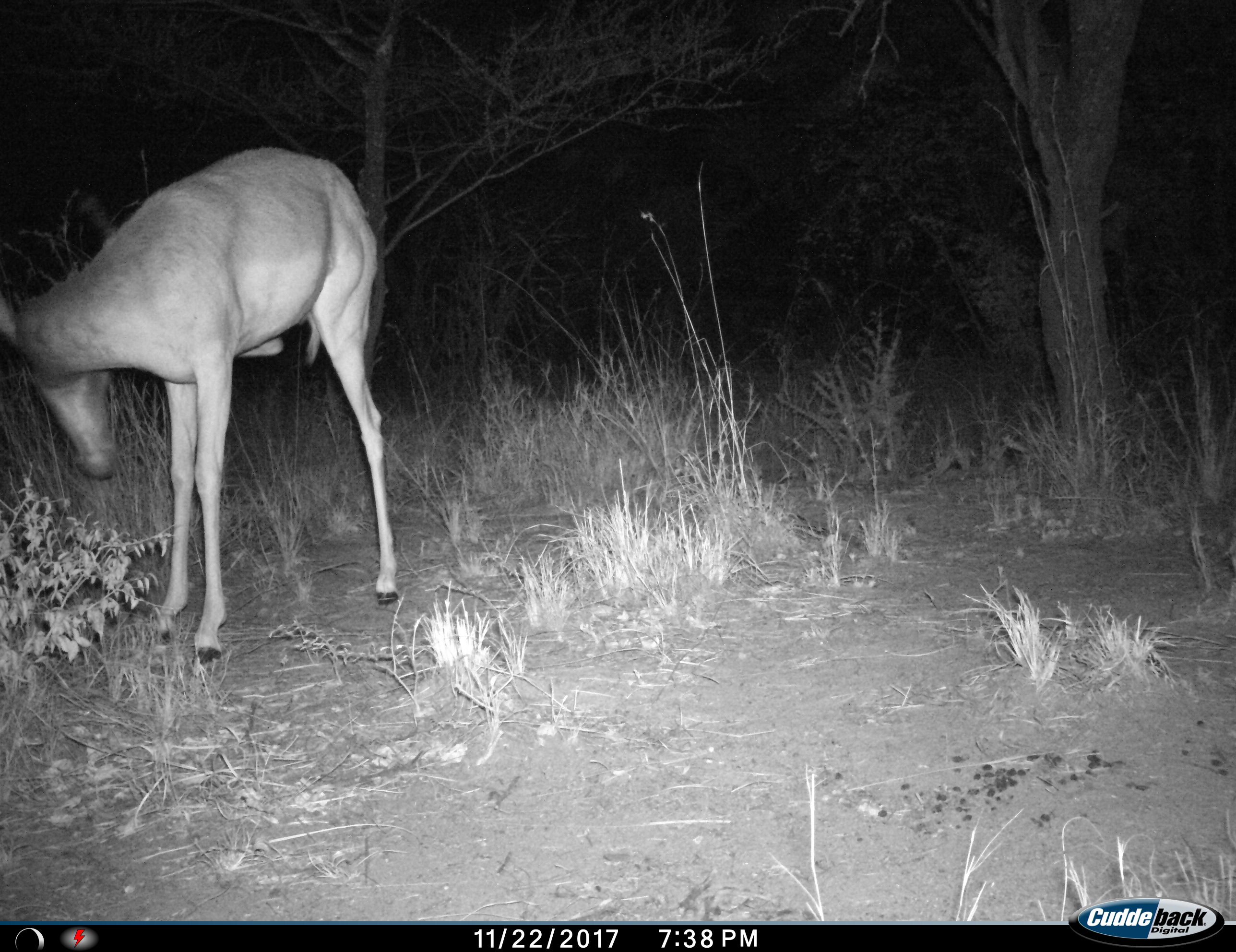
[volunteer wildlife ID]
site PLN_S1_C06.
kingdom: Animalia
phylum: Chordata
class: Mammalia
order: Artiodactyla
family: Bovidae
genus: Aepyceros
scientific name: Aepyceros melampus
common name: impala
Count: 1.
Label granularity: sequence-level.